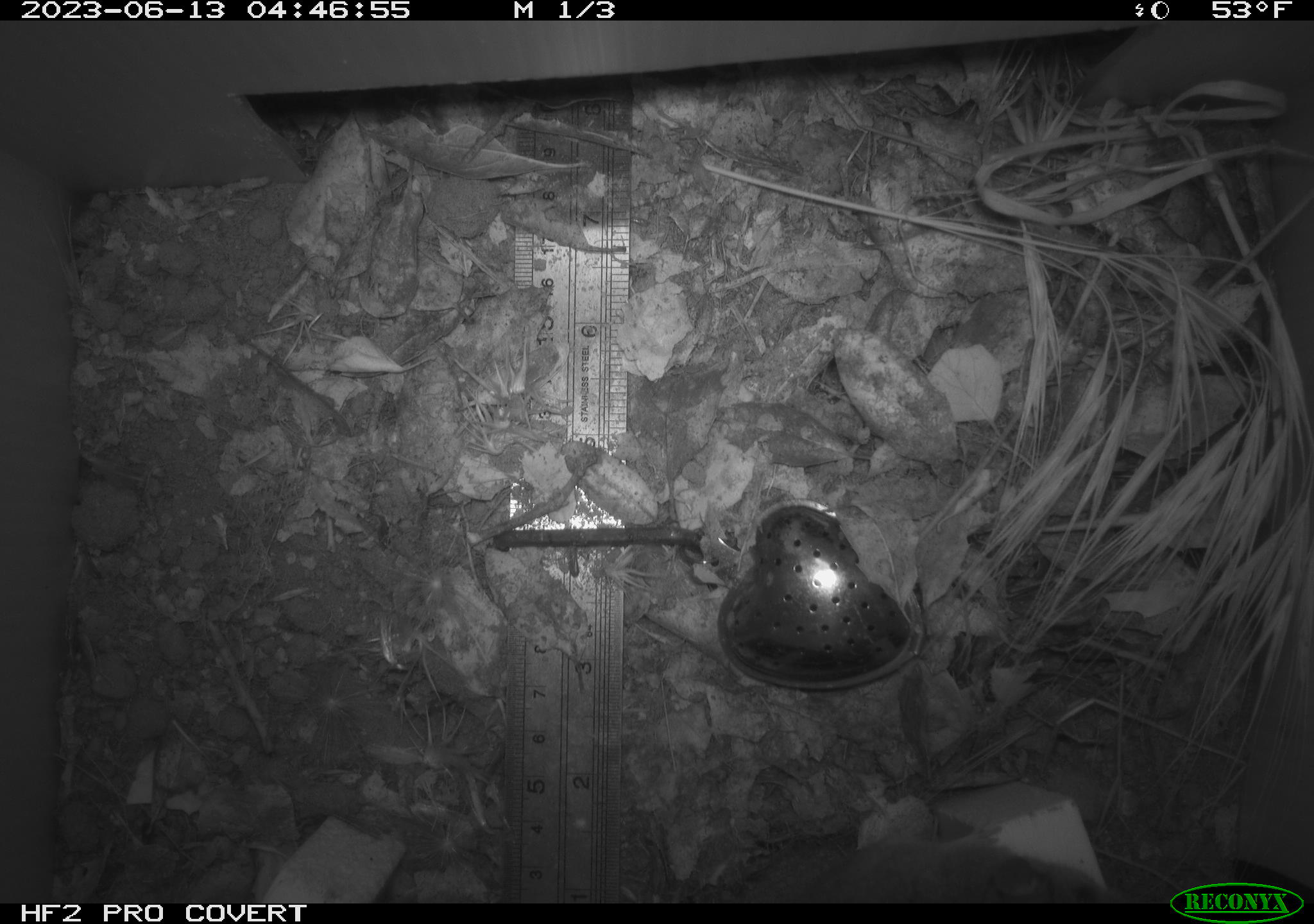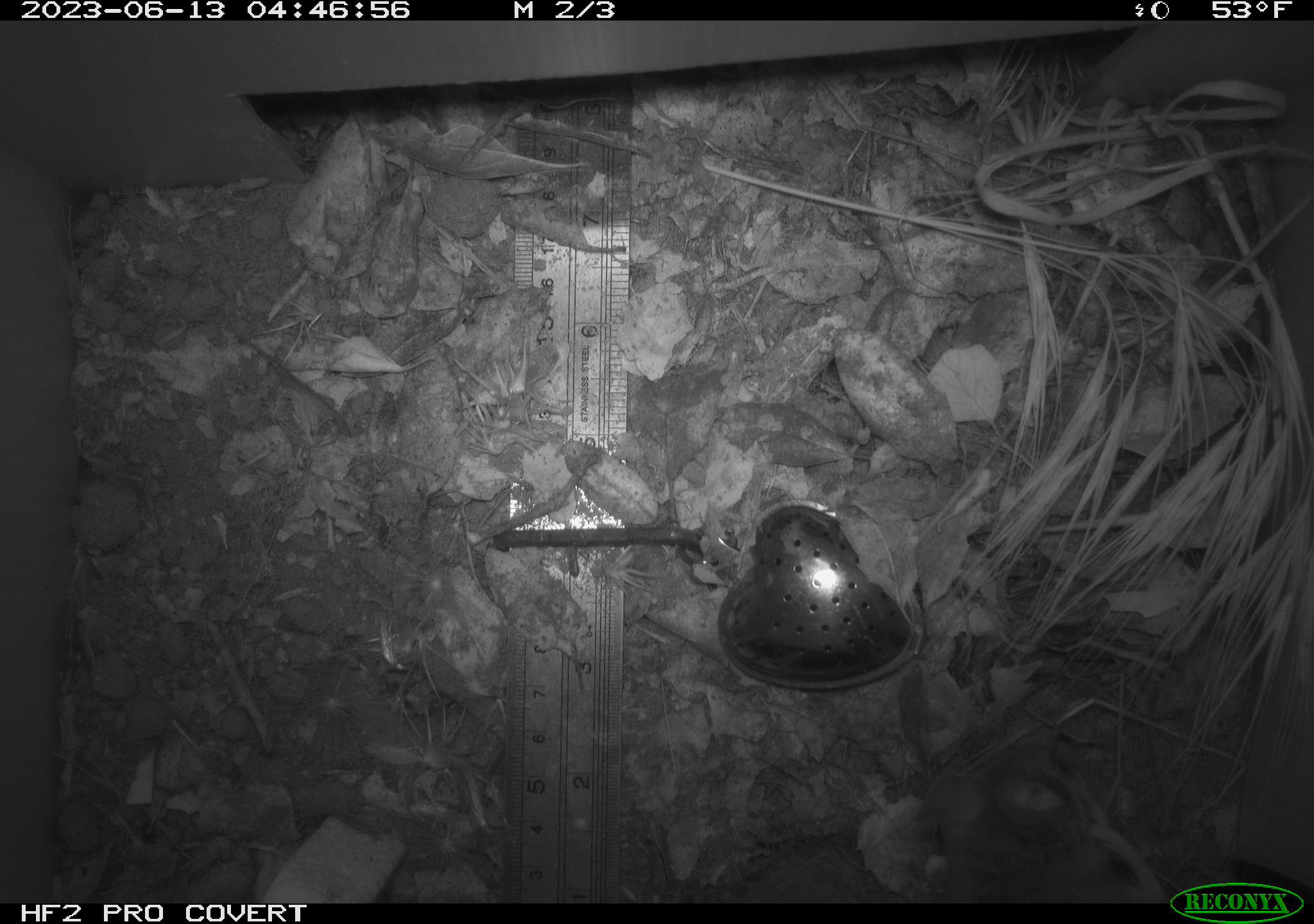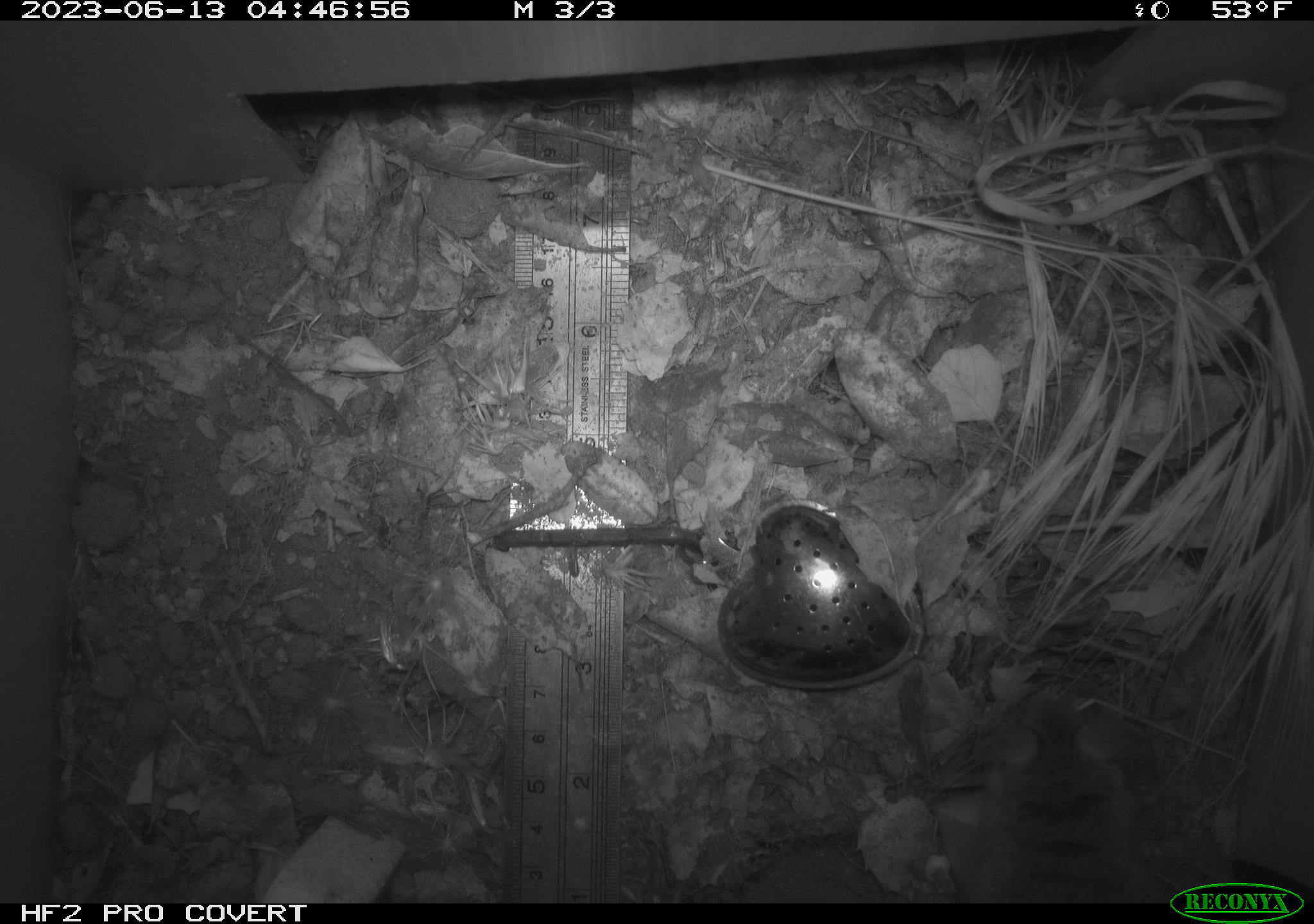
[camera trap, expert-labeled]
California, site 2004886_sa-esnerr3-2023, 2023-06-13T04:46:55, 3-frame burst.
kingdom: Animalia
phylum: Chordata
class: Mammalia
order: Rodentia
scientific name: Rodentia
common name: mouse species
Mouse species (Rodentia).